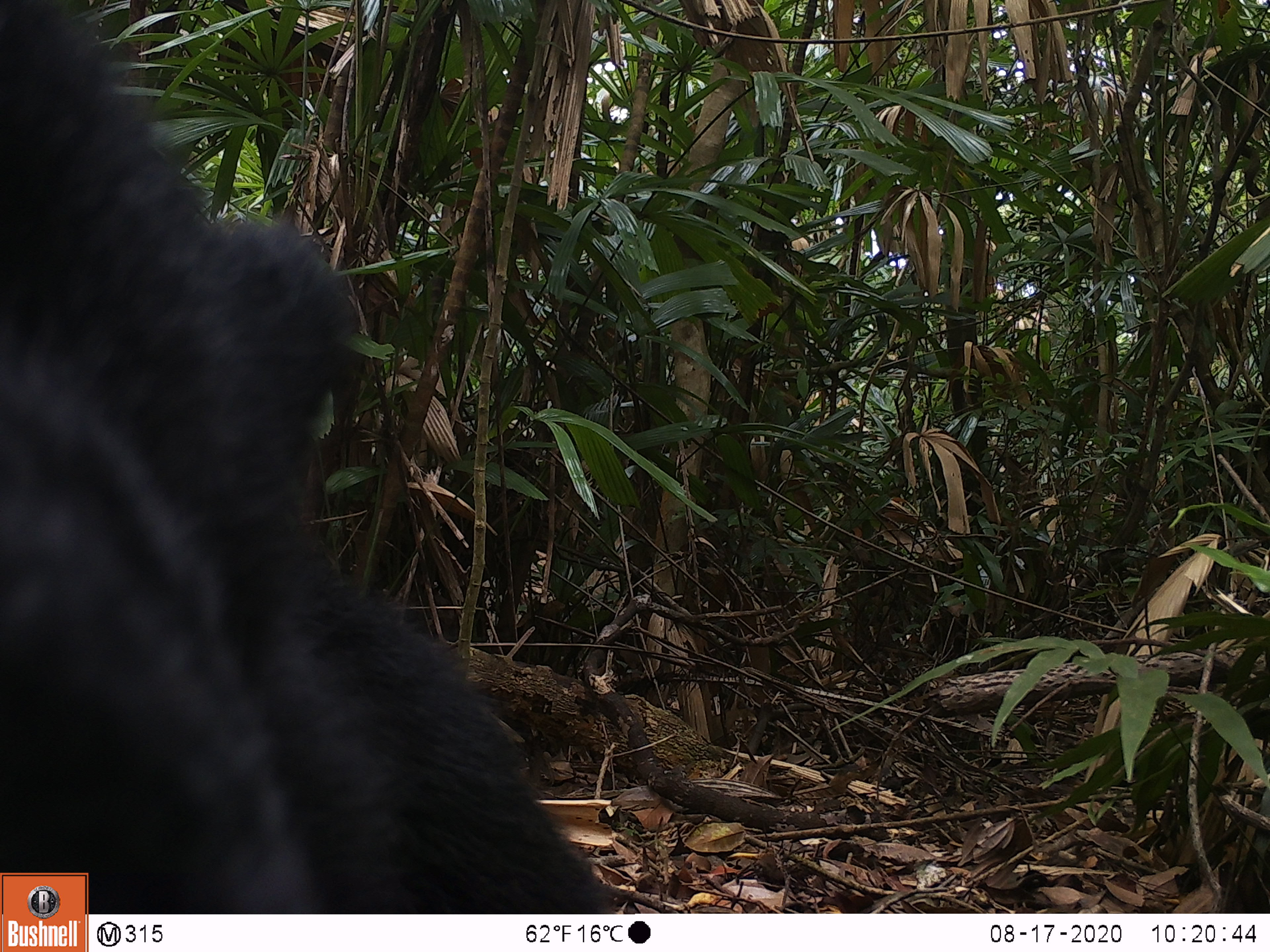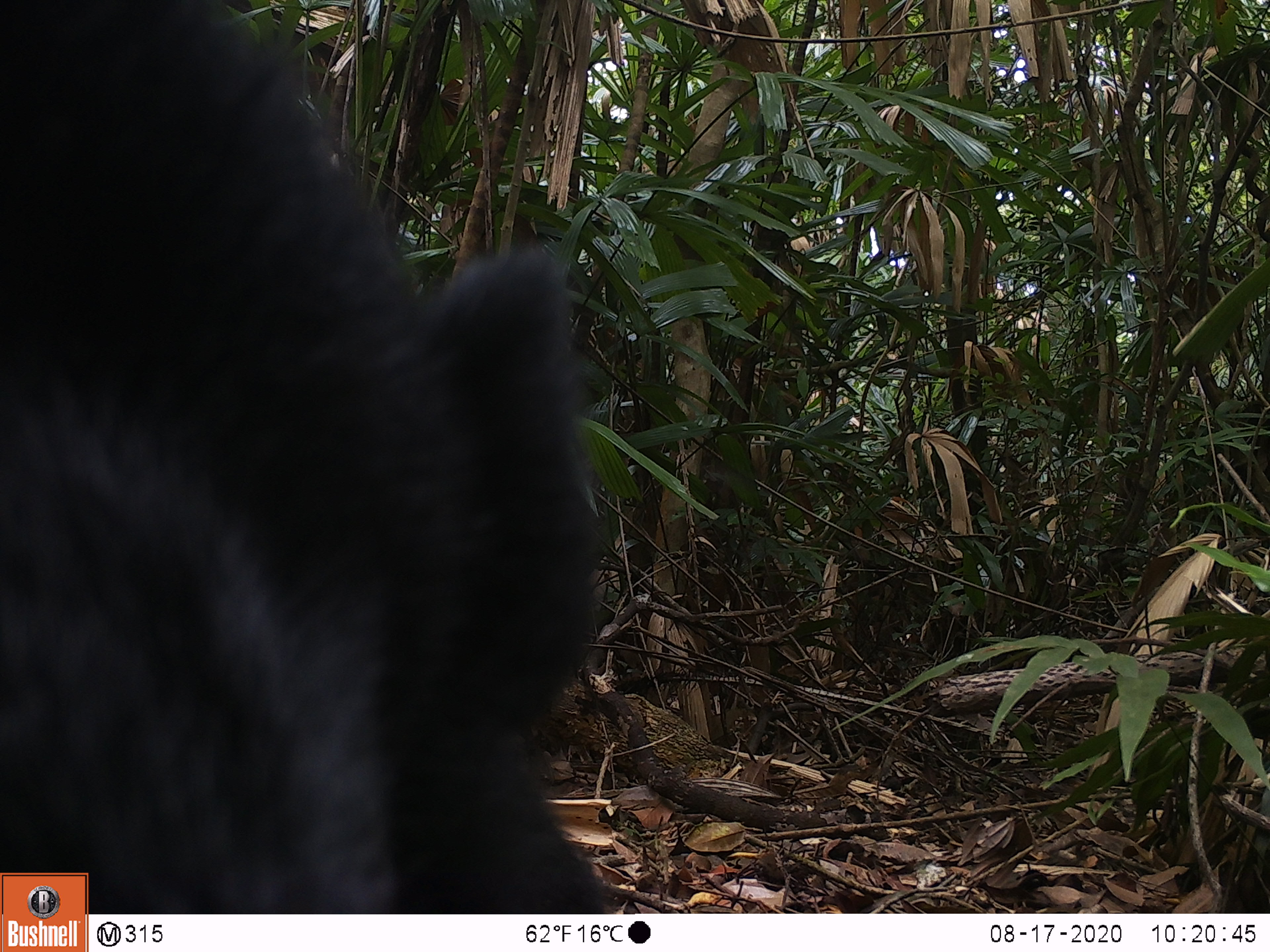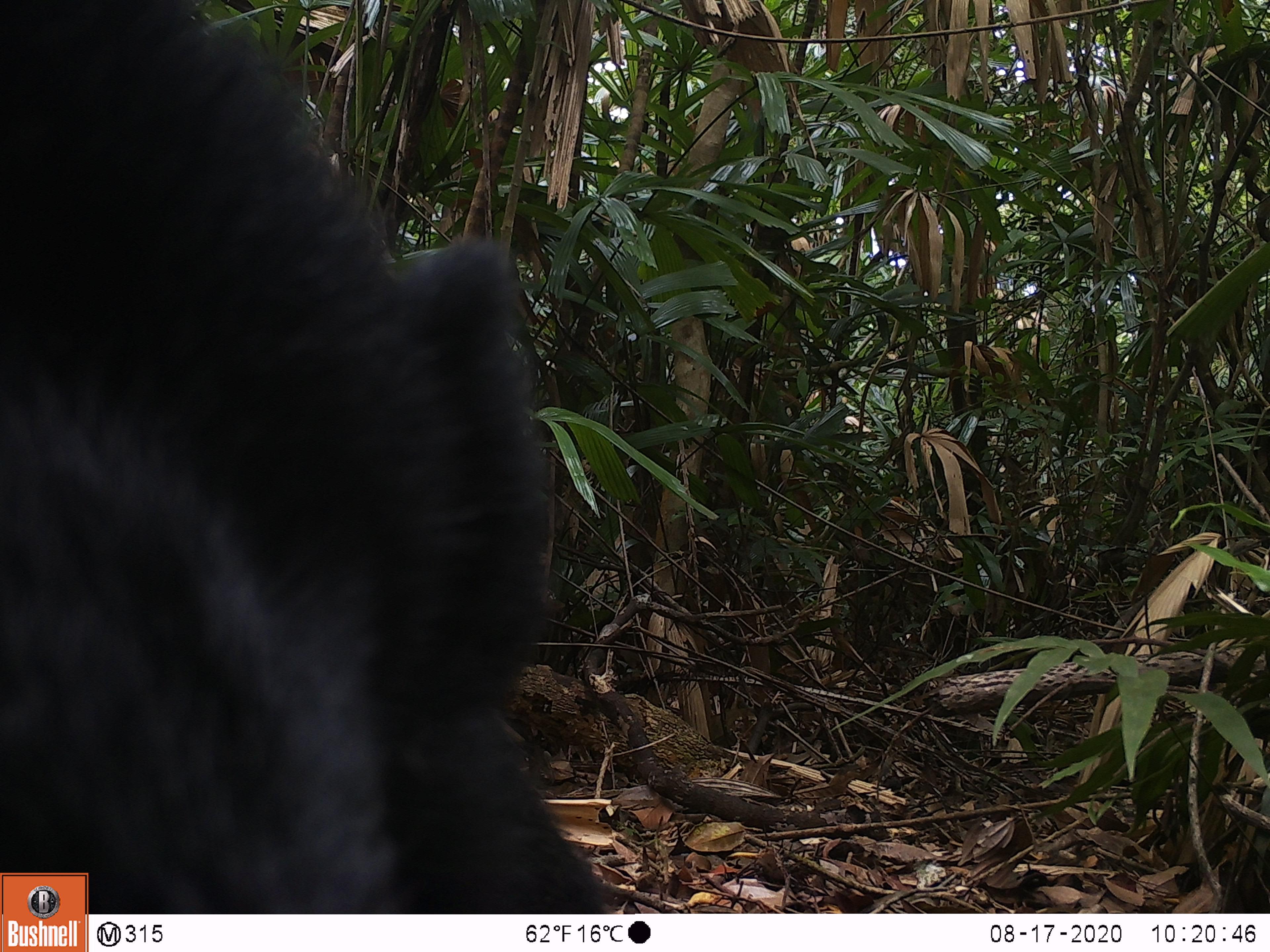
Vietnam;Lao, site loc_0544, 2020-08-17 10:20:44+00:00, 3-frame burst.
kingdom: Animalia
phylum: Chordata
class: Mammalia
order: Carnivora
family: Ursidae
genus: Ursus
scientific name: Ursus thibetanus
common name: asian black bear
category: asiatic black bear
Asiatic black bear (asian black bear) (Ursus thibetanus). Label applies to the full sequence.